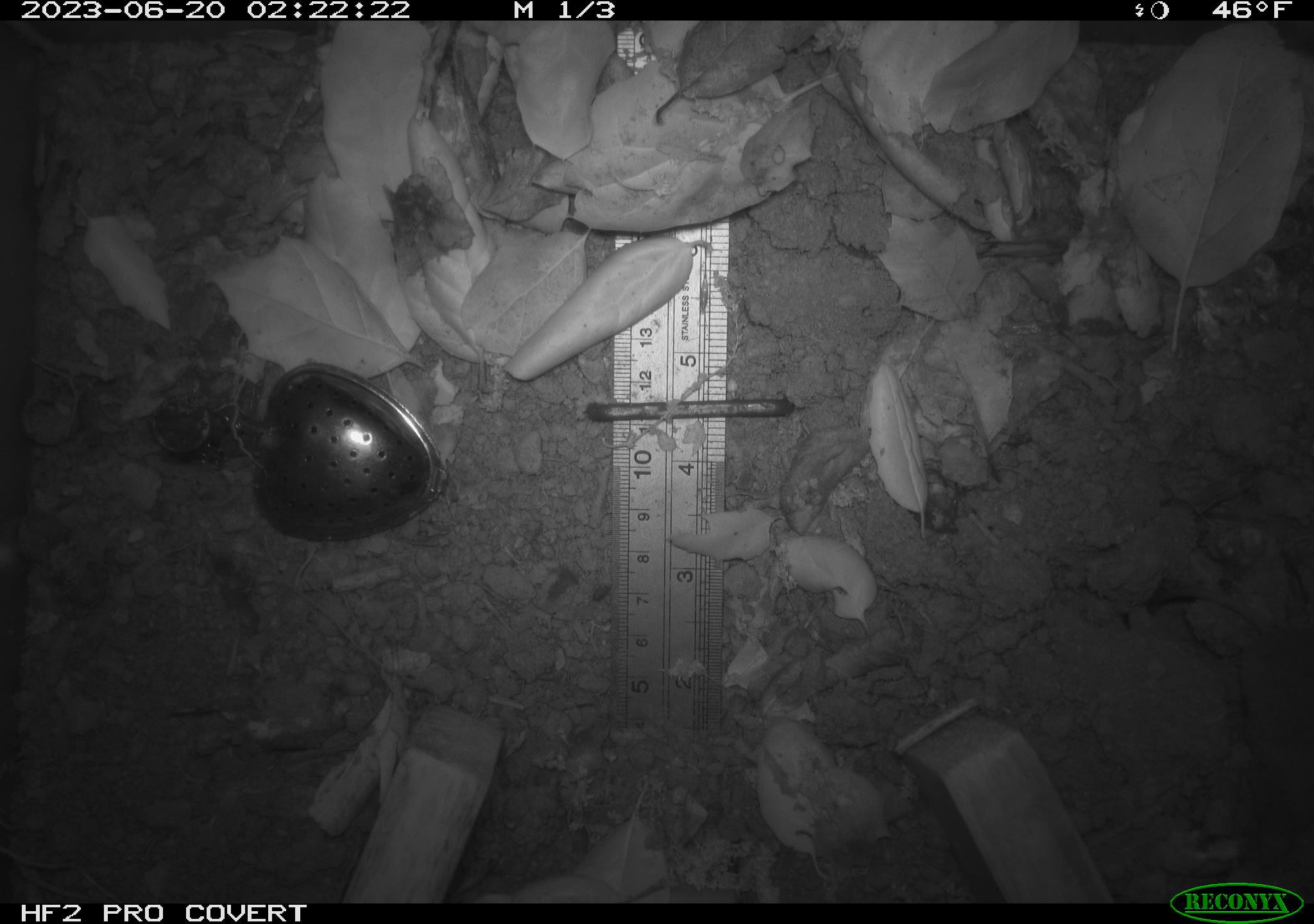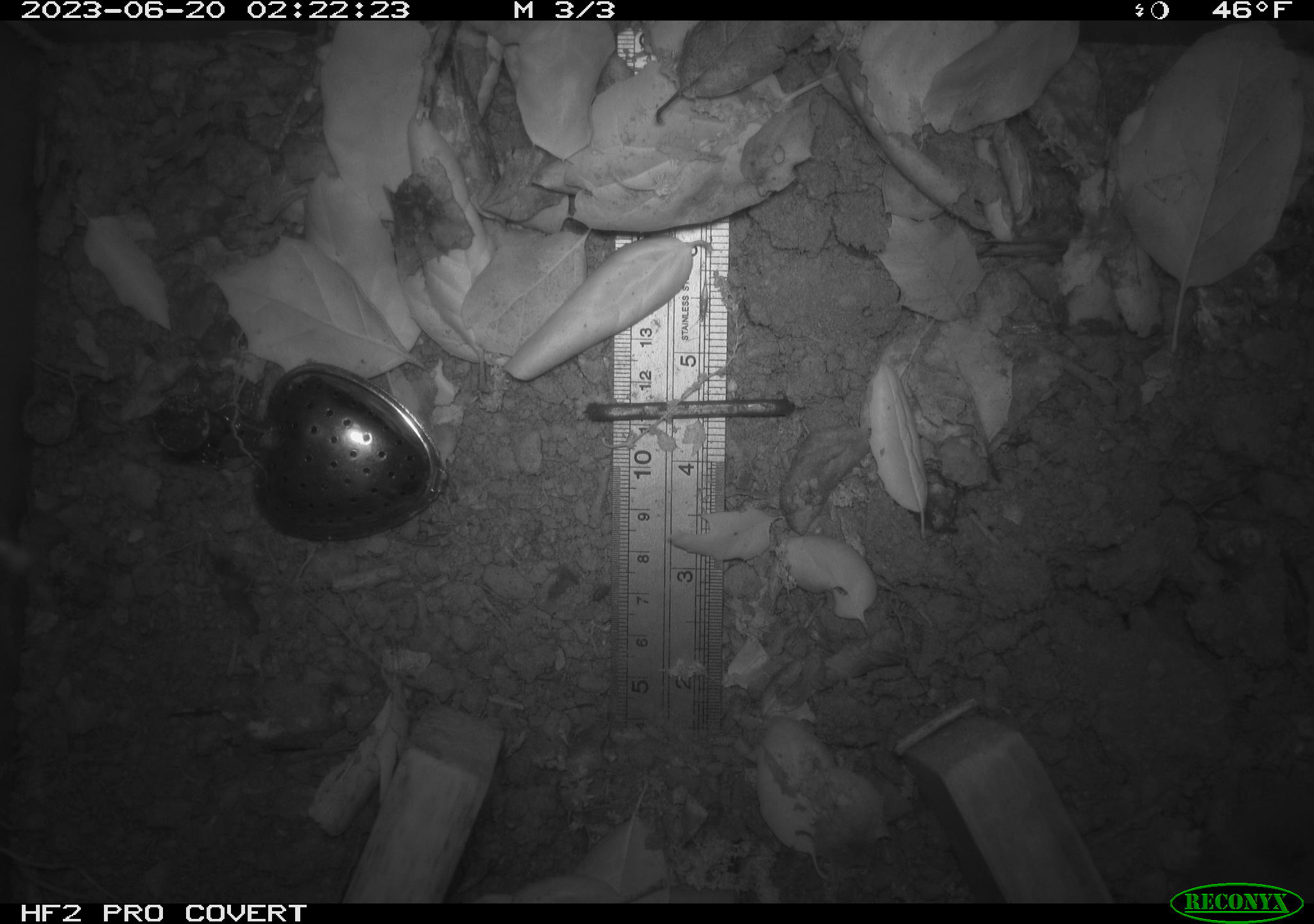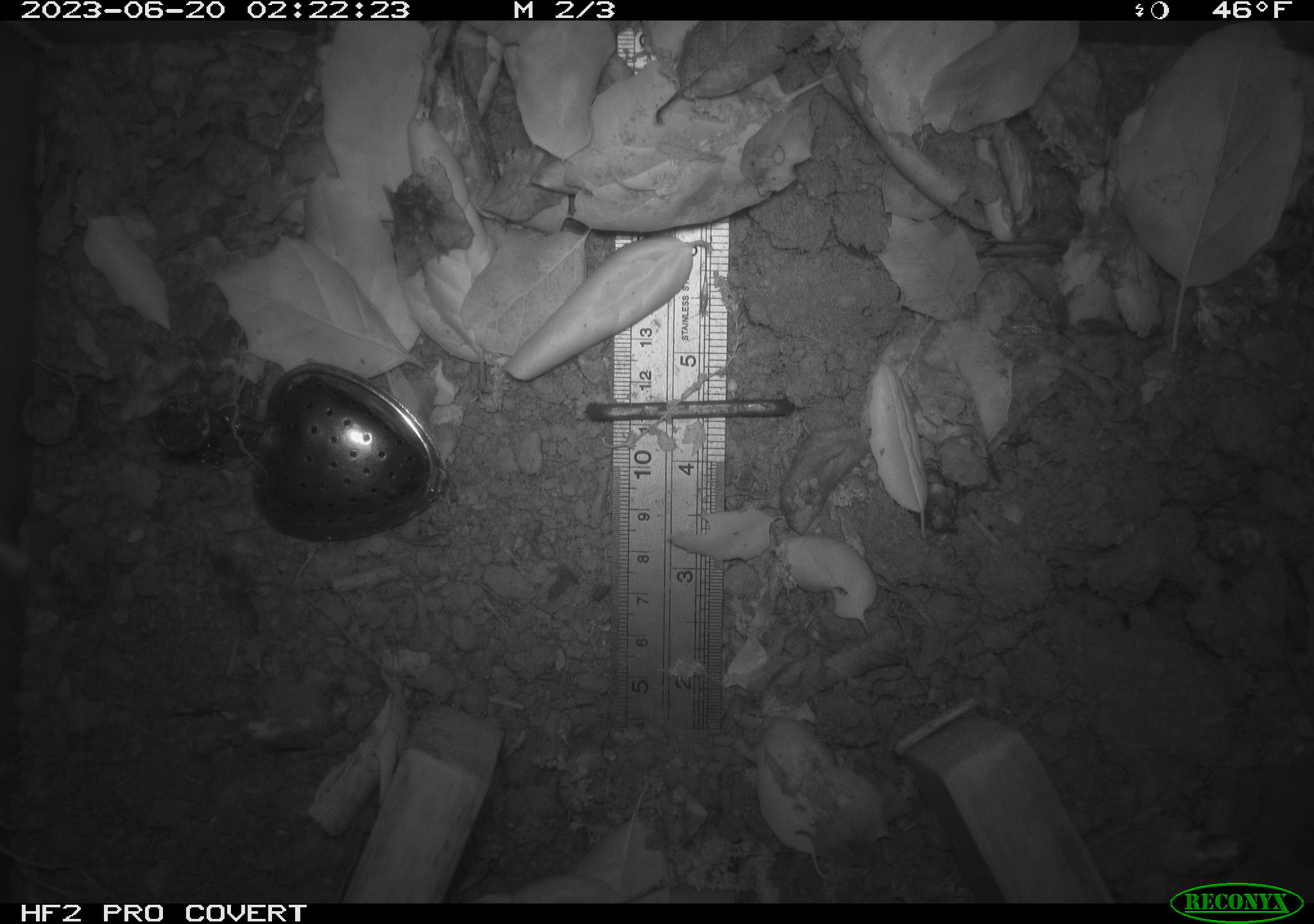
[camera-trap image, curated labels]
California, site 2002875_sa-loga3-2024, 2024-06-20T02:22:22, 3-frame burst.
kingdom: Animalia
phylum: Chordata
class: Mammalia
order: Eulipotyphla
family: Soricidae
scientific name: Soricidae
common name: shrews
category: soricidae family